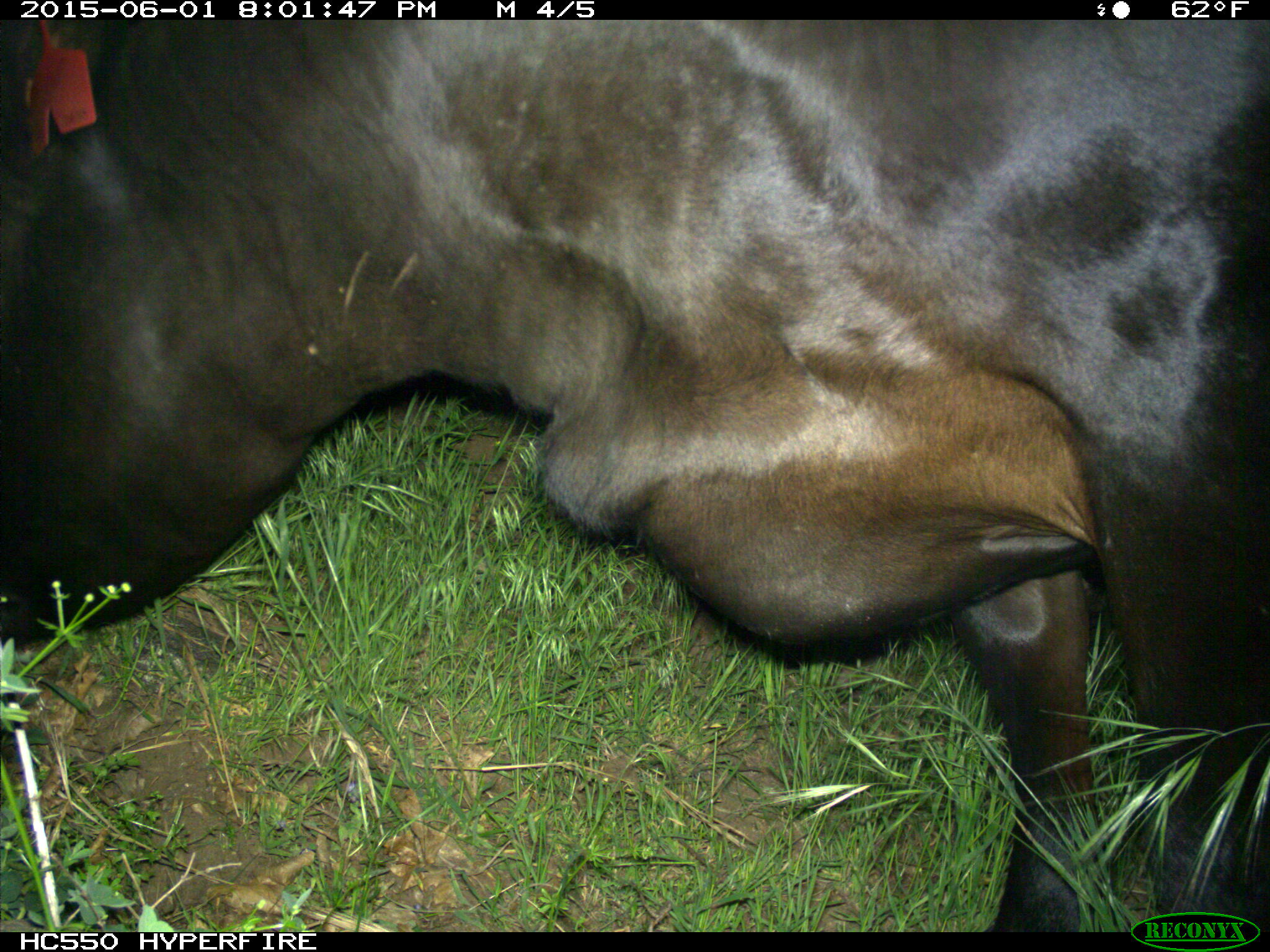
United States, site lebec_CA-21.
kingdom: Animalia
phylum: Chordata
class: Mammalia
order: Artiodactyla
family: Bovidae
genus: Bos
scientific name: Bos taurus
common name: domestic cow